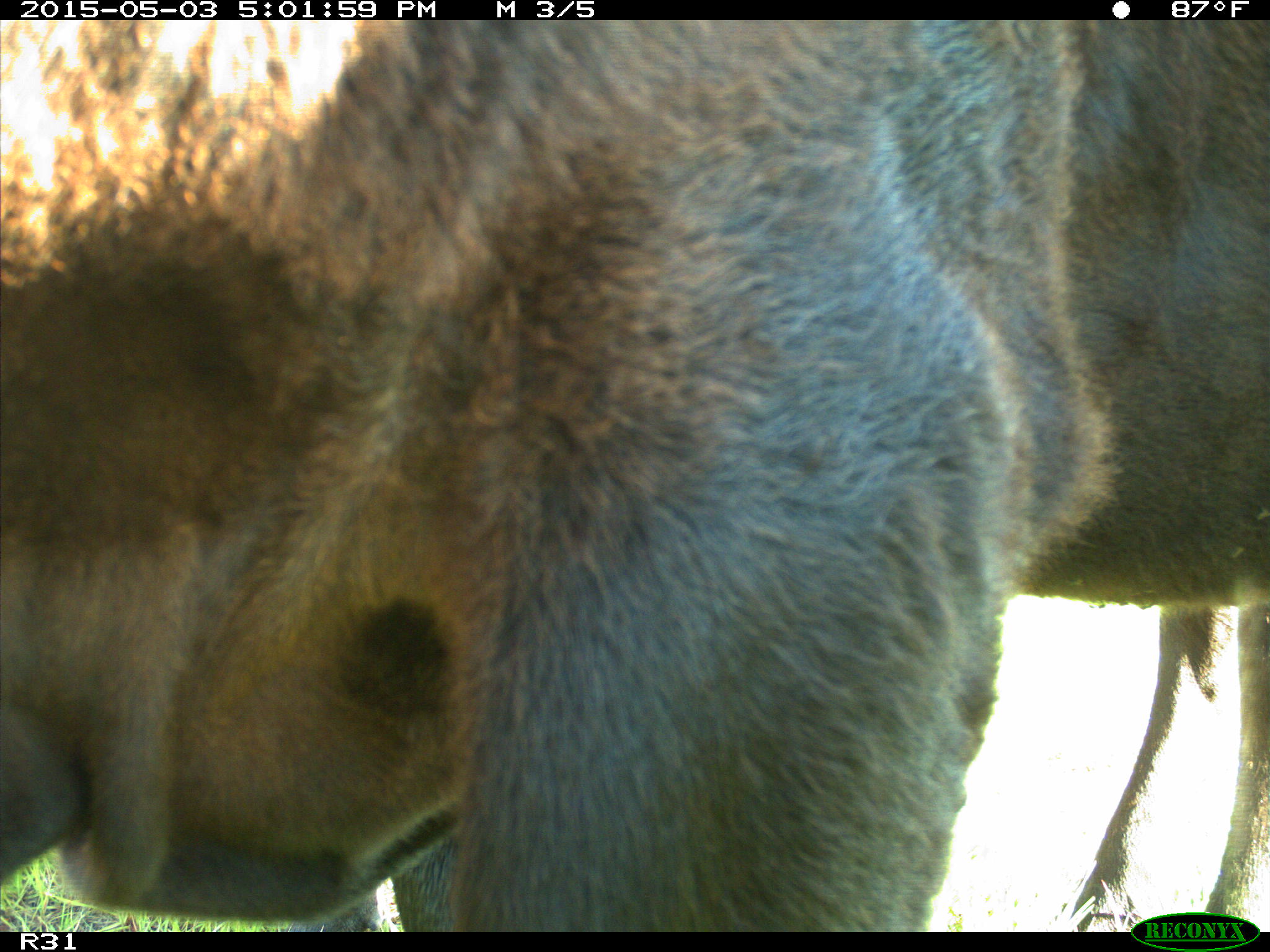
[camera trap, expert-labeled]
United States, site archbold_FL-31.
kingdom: Animalia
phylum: Chordata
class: Mammalia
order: Artiodactyla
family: Bovidae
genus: Bos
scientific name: Bos taurus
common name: domestic cow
Bos taurus (domestic cow).